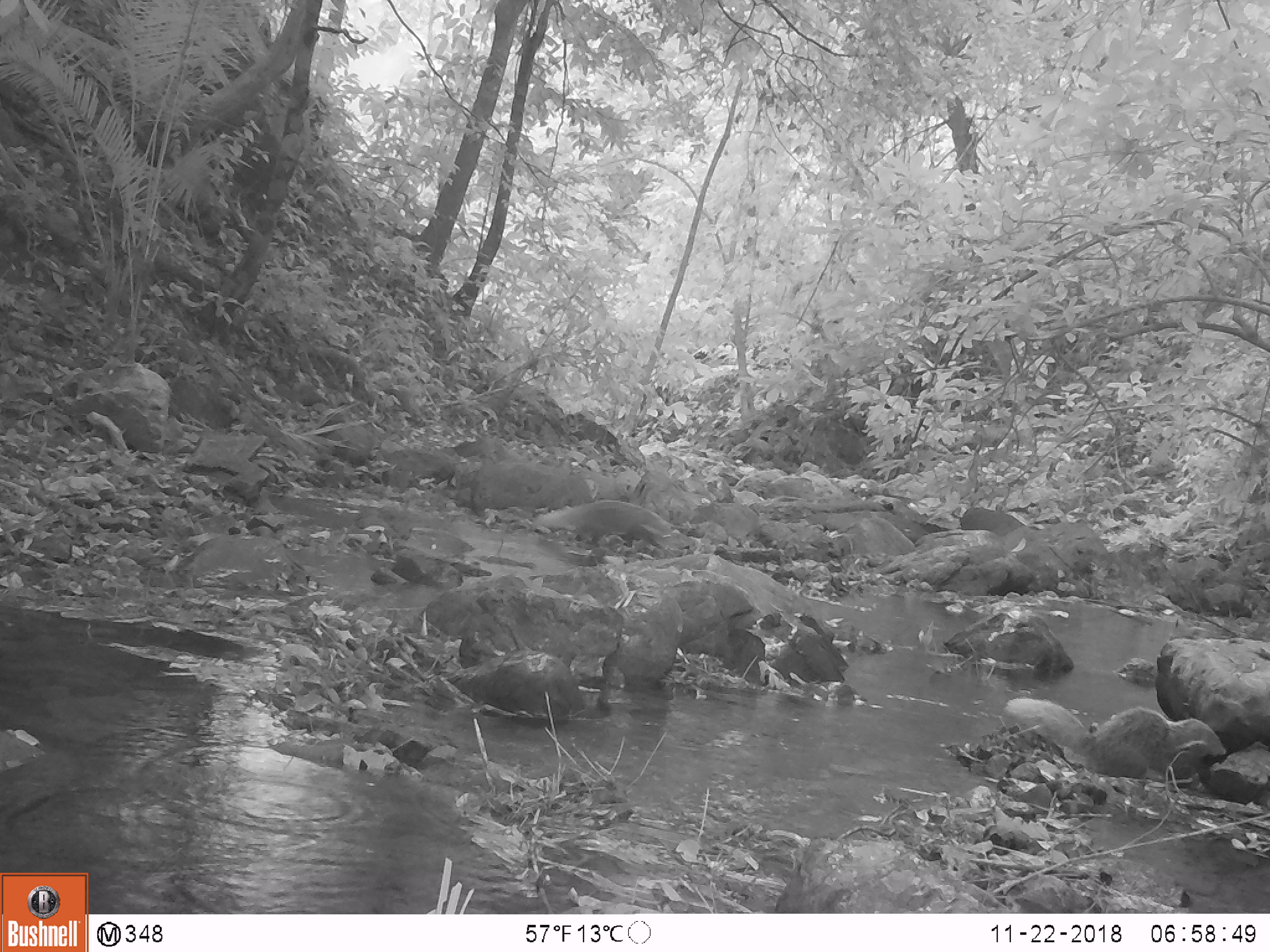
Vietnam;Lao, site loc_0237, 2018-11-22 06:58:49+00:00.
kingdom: Animalia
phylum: Chordata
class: Mammalia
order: Carnivora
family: Herpestidae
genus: Urva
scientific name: Urva urva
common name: crab-eating mongoose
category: crab eating mongoose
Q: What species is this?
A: Crab eating mongoose (crab-eating mongoose) (Urva urva).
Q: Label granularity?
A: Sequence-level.